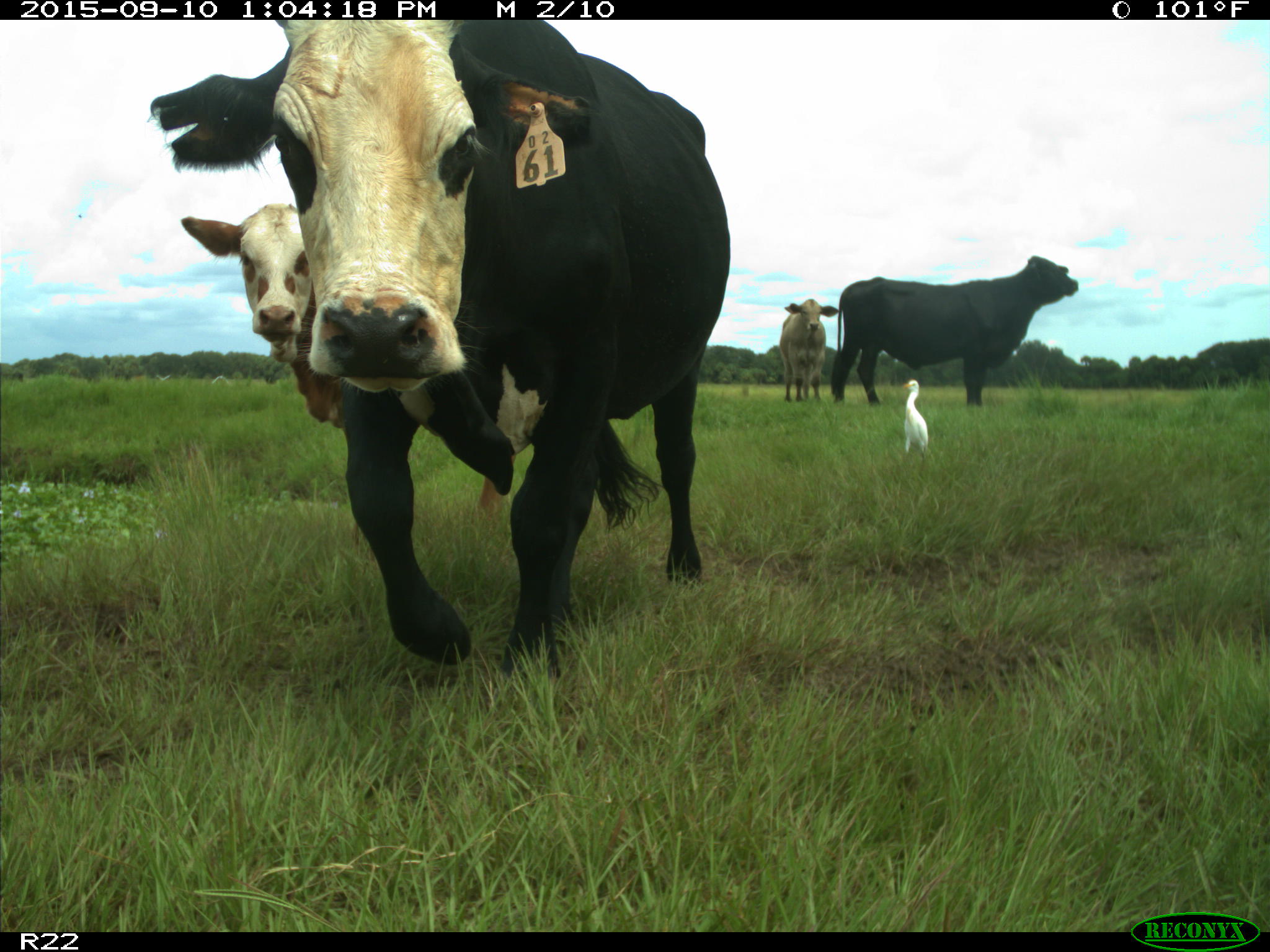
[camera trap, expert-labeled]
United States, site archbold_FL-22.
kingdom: Animalia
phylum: Chordata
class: Mammalia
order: Artiodactyla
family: Bovidae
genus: Bos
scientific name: Bos taurus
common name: domestic cow